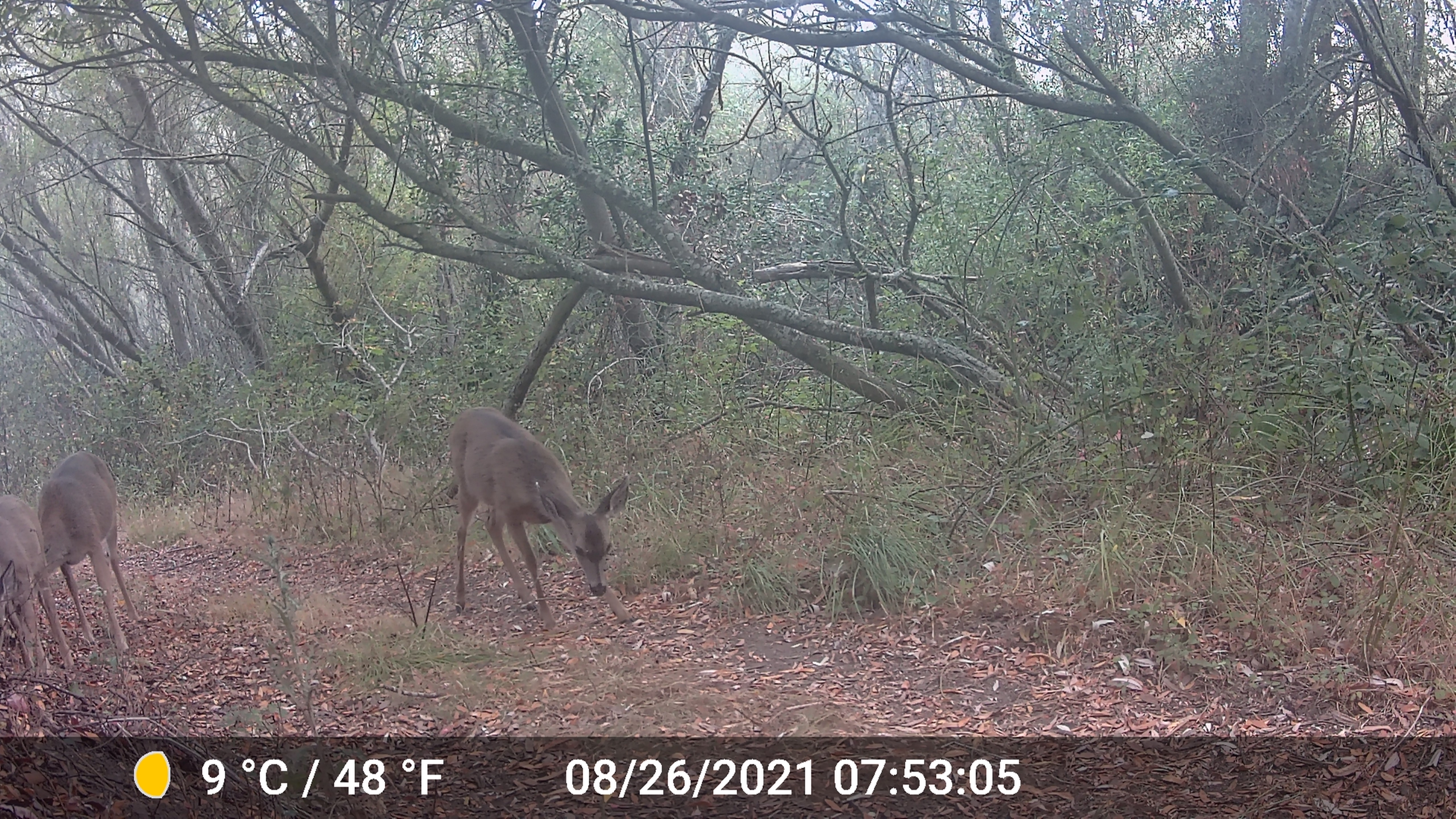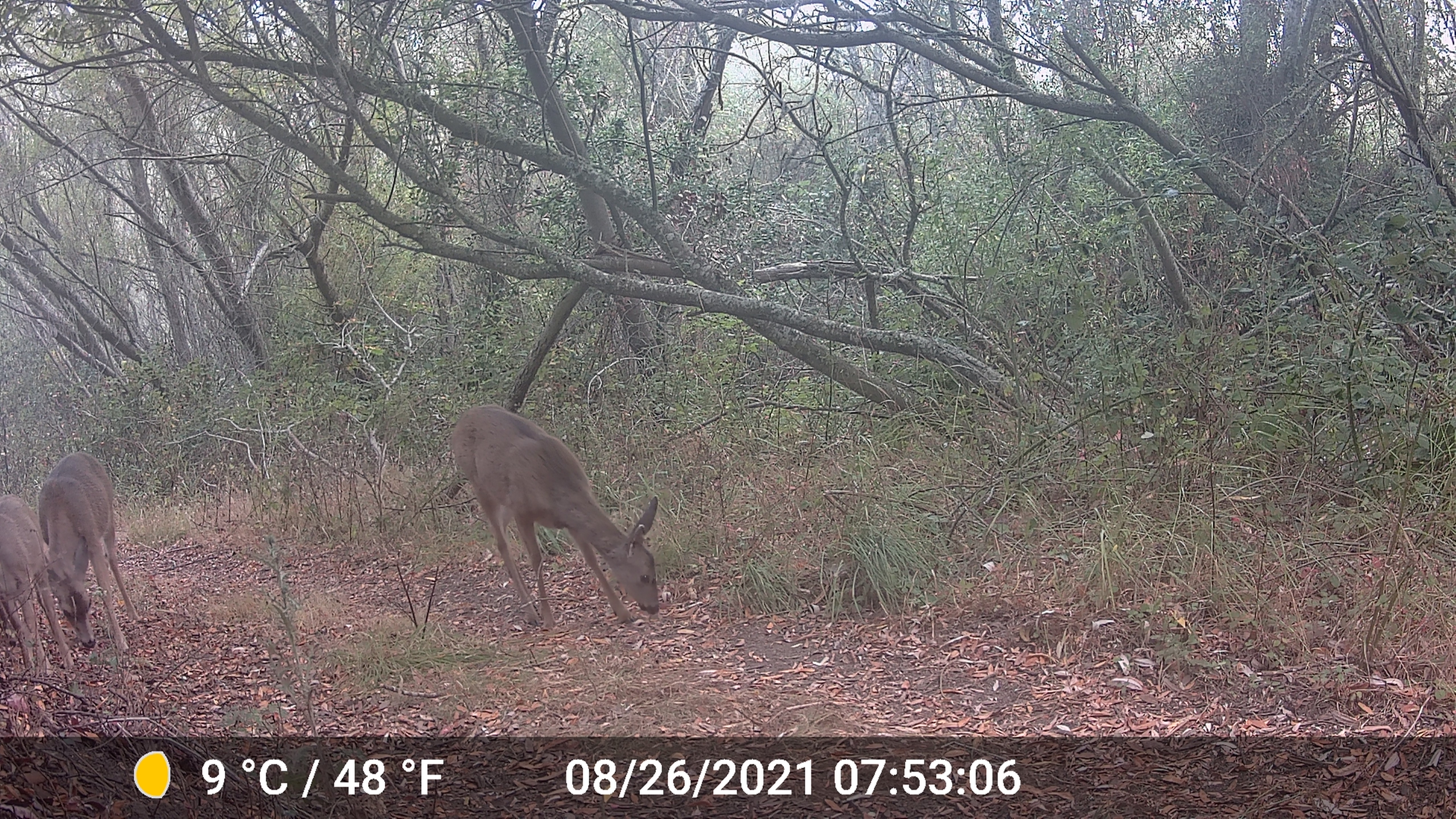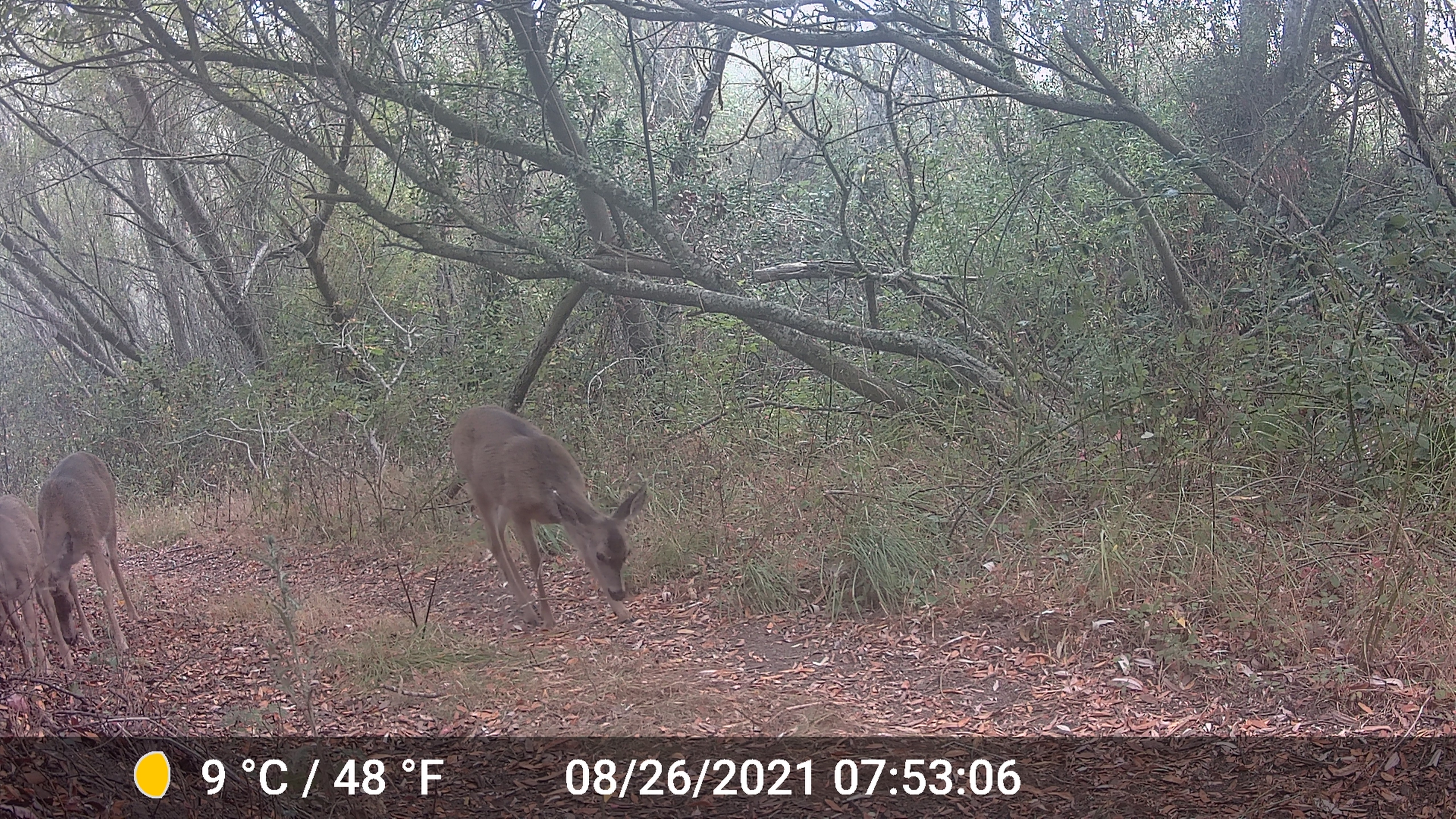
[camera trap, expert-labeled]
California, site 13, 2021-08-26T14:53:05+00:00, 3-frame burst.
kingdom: Animalia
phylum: Chordata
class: Mammalia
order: Artiodactyla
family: Cervidae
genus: Odocoileus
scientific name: Odocoileus hemionus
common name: mule deer